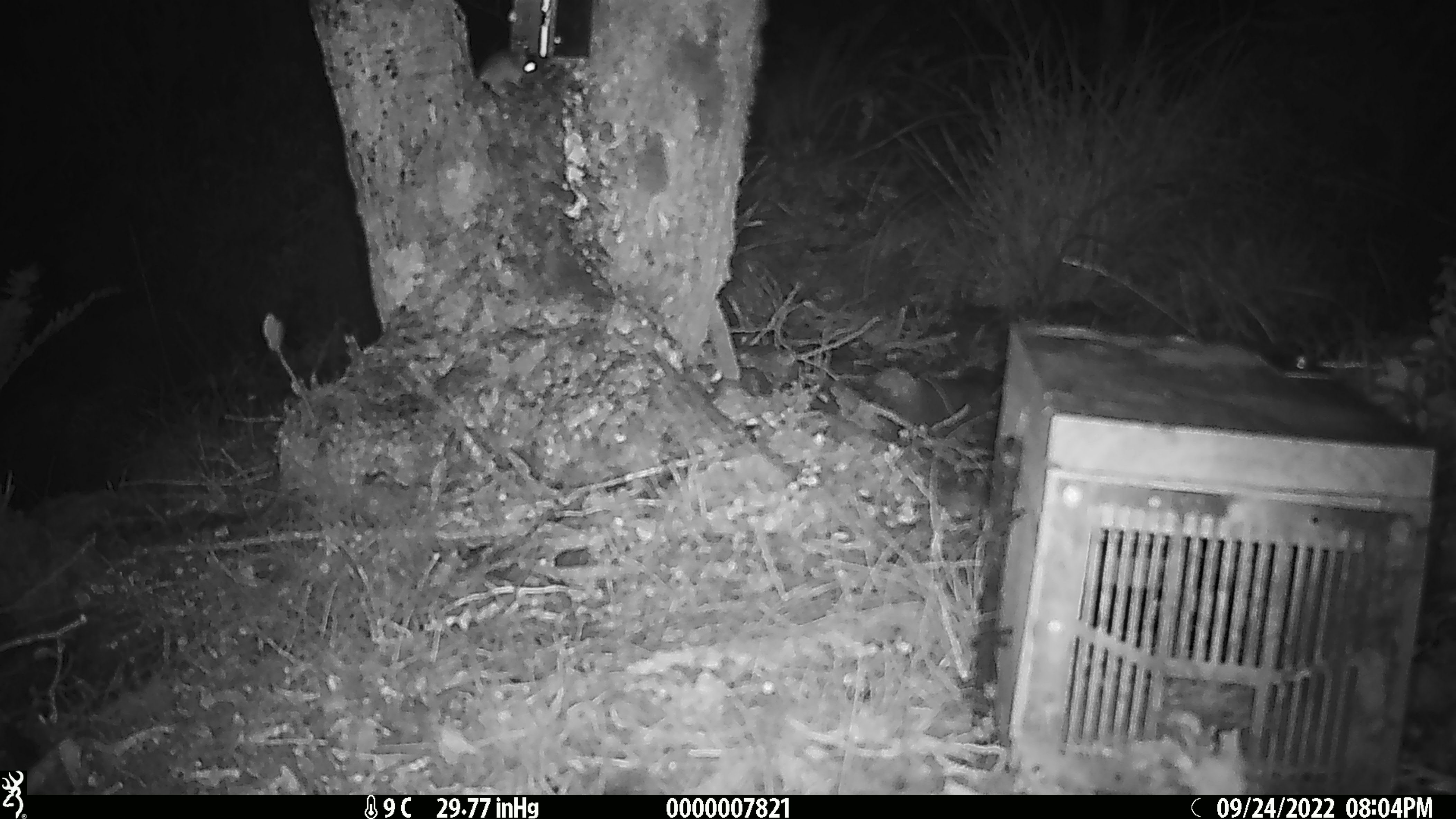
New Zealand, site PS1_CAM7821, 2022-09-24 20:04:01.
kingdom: Animalia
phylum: Chordata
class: Mammalia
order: Rodentia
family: Muridae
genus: Mus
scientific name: Mus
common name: mouse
Mouse (Mus).